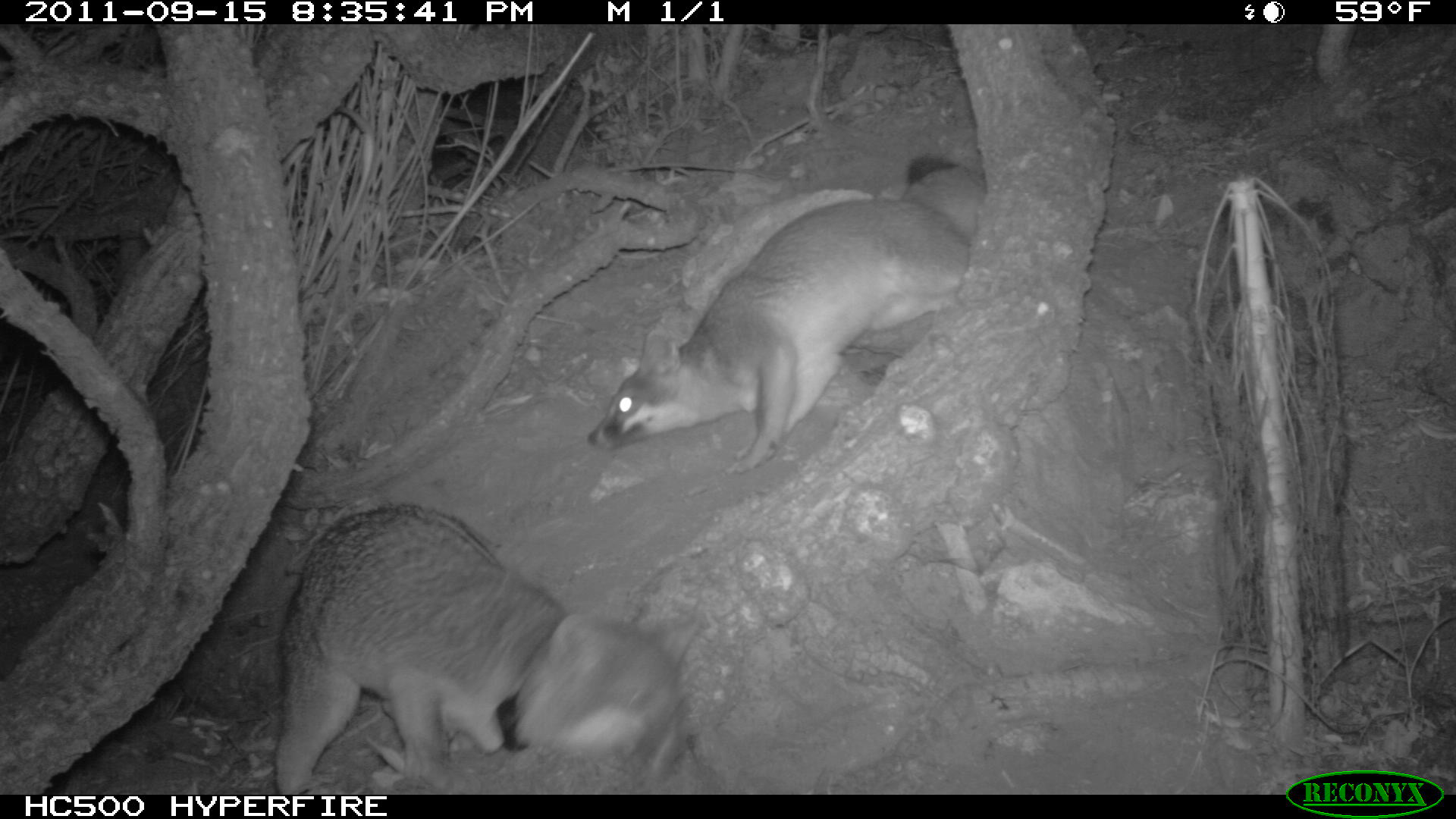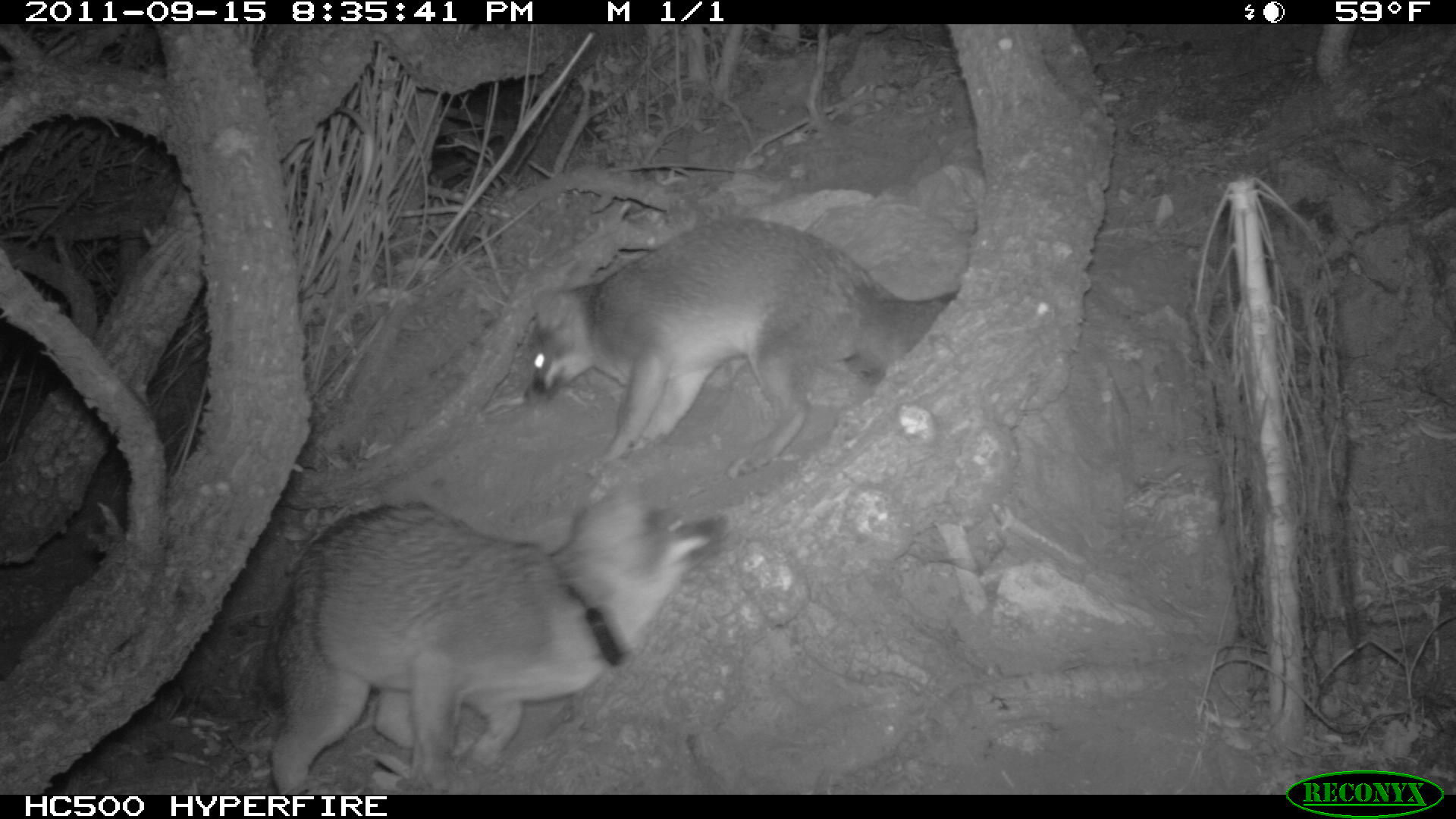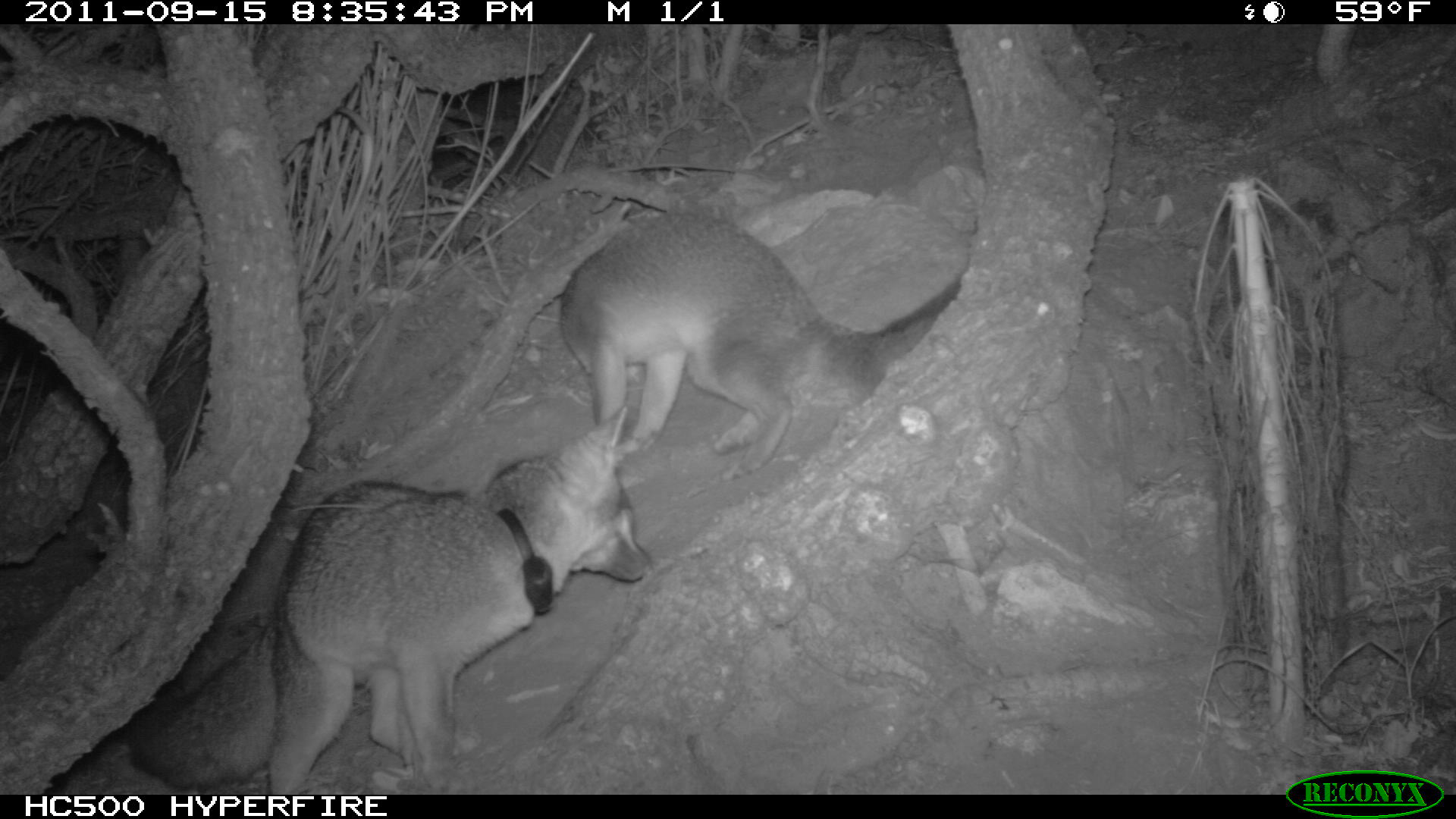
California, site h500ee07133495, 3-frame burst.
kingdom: Animalia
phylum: Chordata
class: Mammalia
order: Carnivora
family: Canidae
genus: Urocyon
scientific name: Urocyon littoralis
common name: island fox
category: fox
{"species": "fox (island fox) (Urocyon littoralis)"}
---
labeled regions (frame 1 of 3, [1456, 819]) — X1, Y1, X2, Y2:
fox: 585, 155, 986, 473; 275, 503, 699, 795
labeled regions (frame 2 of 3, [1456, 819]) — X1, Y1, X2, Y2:
fox: 257, 479, 727, 803; 523, 214, 957, 475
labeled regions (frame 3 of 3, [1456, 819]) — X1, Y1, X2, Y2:
fox: 267, 403, 650, 793; 559, 208, 959, 482